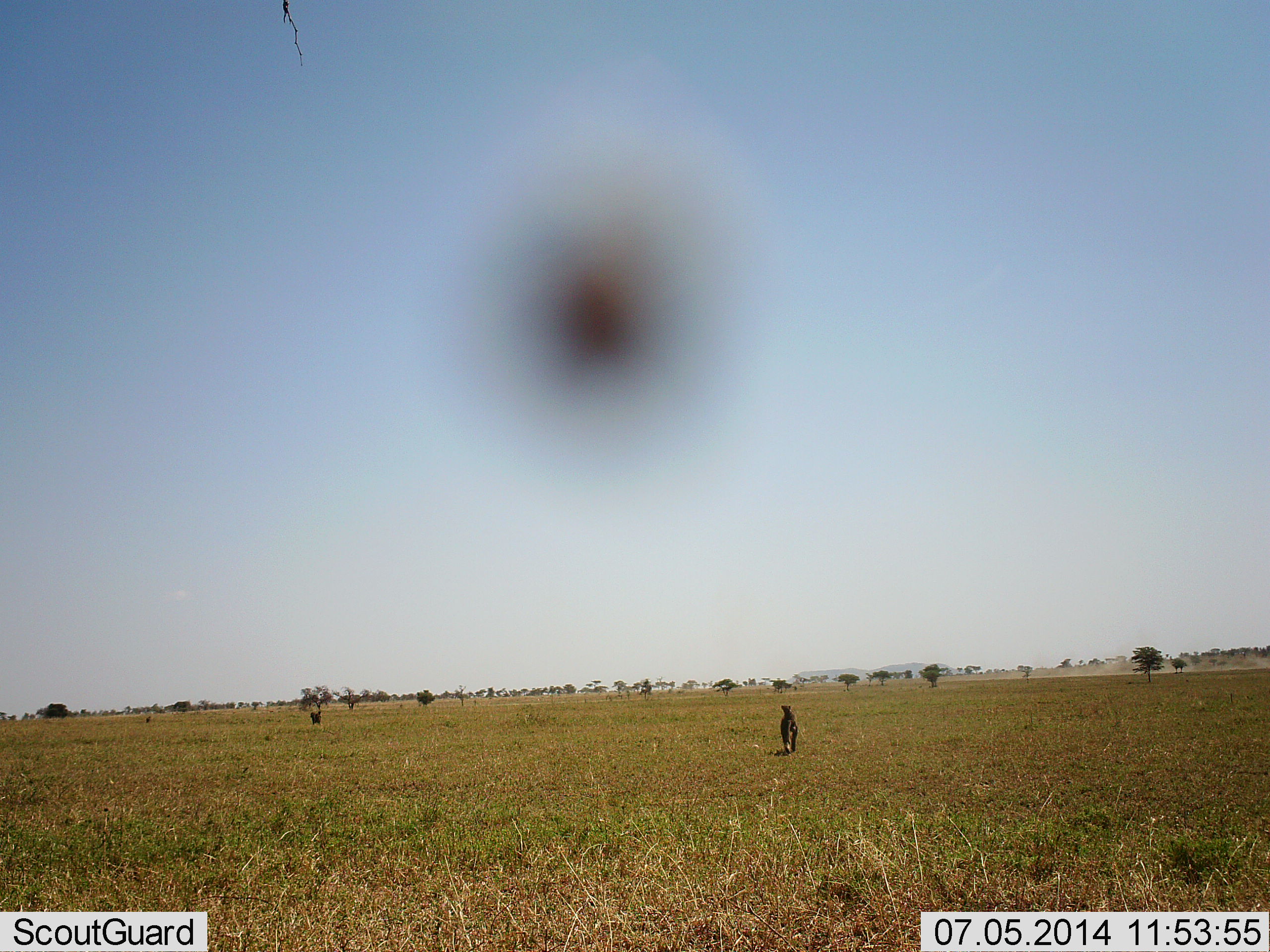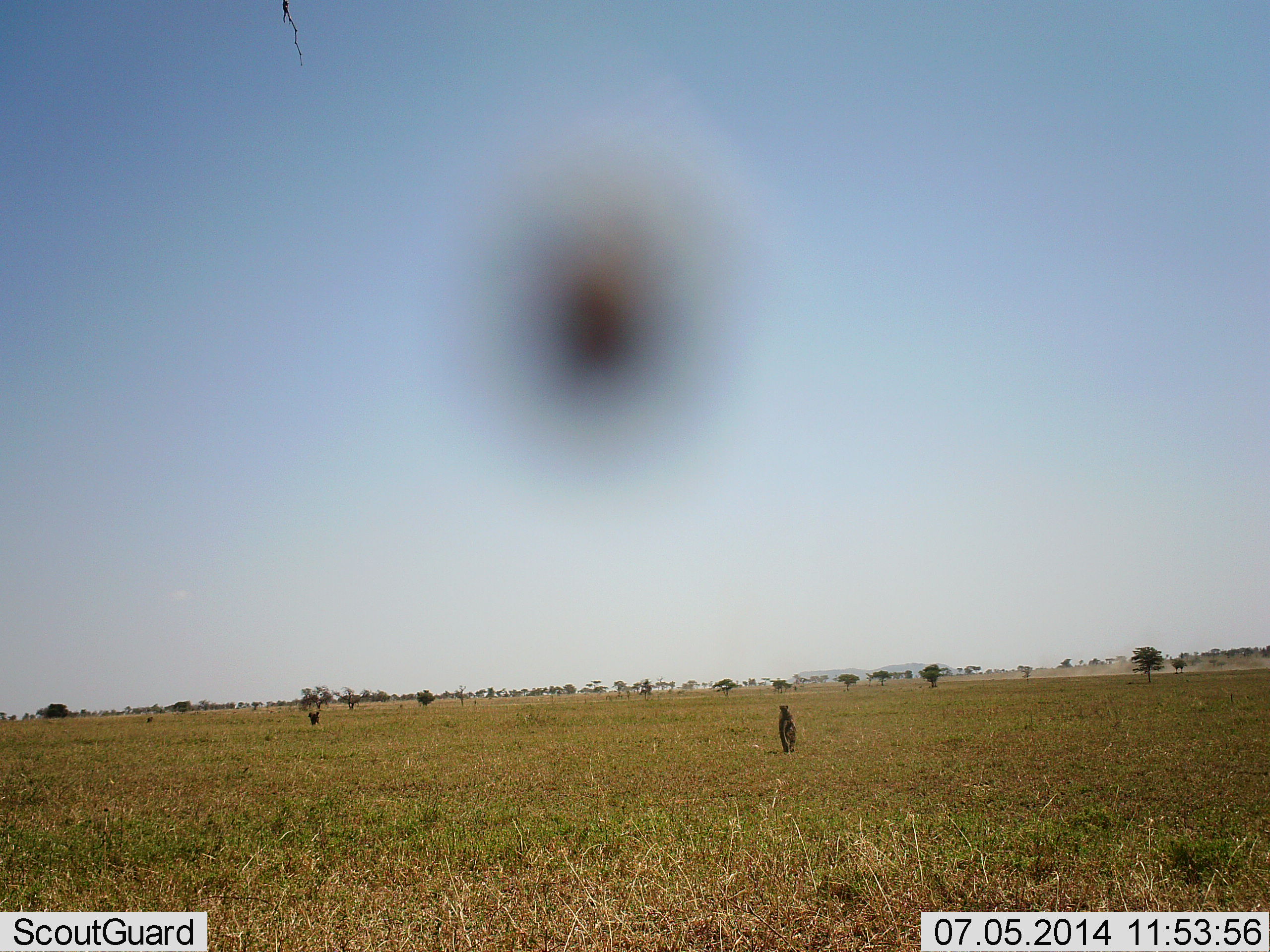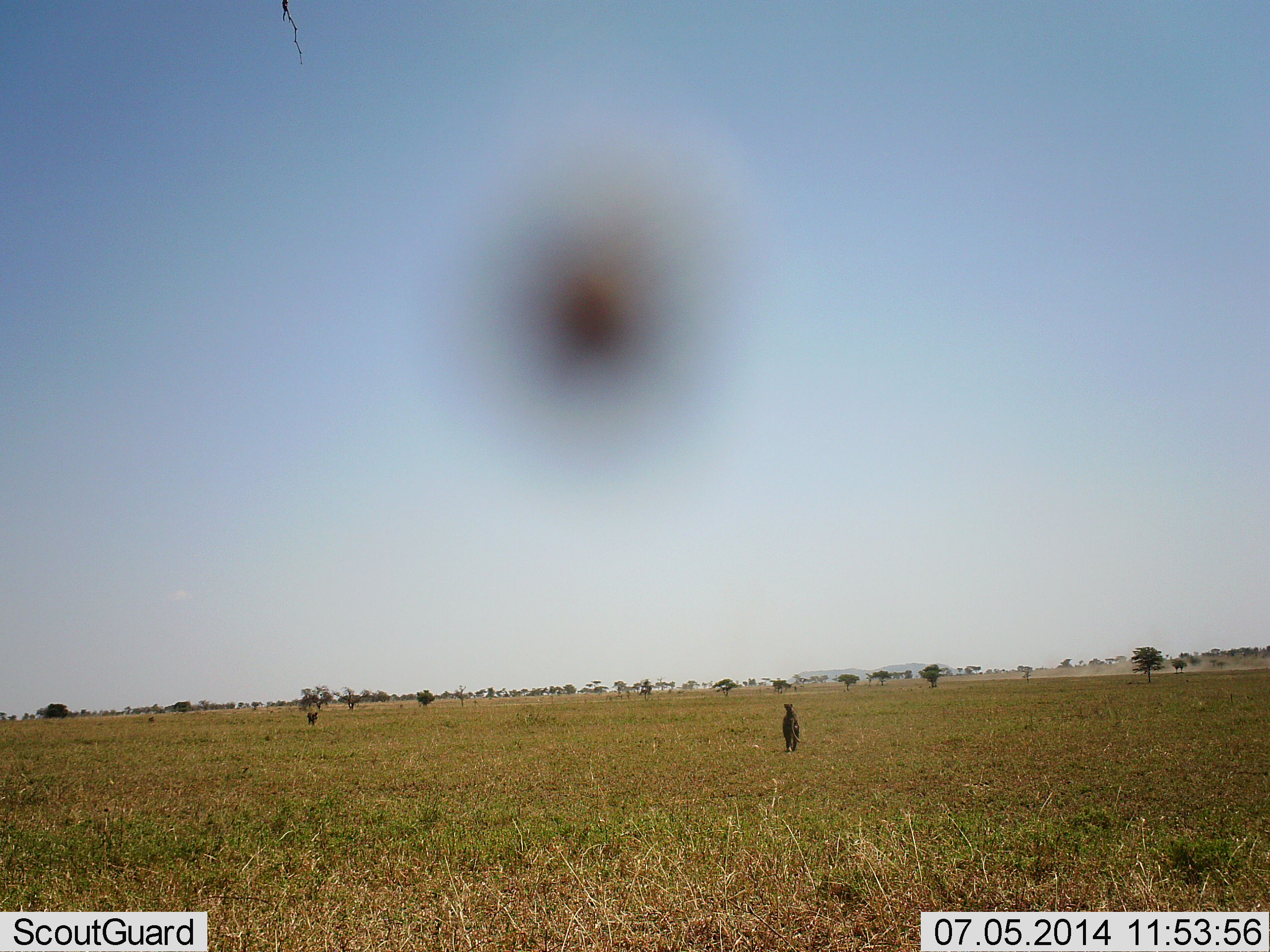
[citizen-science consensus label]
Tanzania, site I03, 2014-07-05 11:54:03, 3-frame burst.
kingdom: Animalia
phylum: Chordata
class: Aves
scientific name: Aves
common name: bird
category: otherbird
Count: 1.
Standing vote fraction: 29%.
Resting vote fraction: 0%.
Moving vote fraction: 71%.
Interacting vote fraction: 0%.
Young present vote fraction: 0%.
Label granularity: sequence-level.